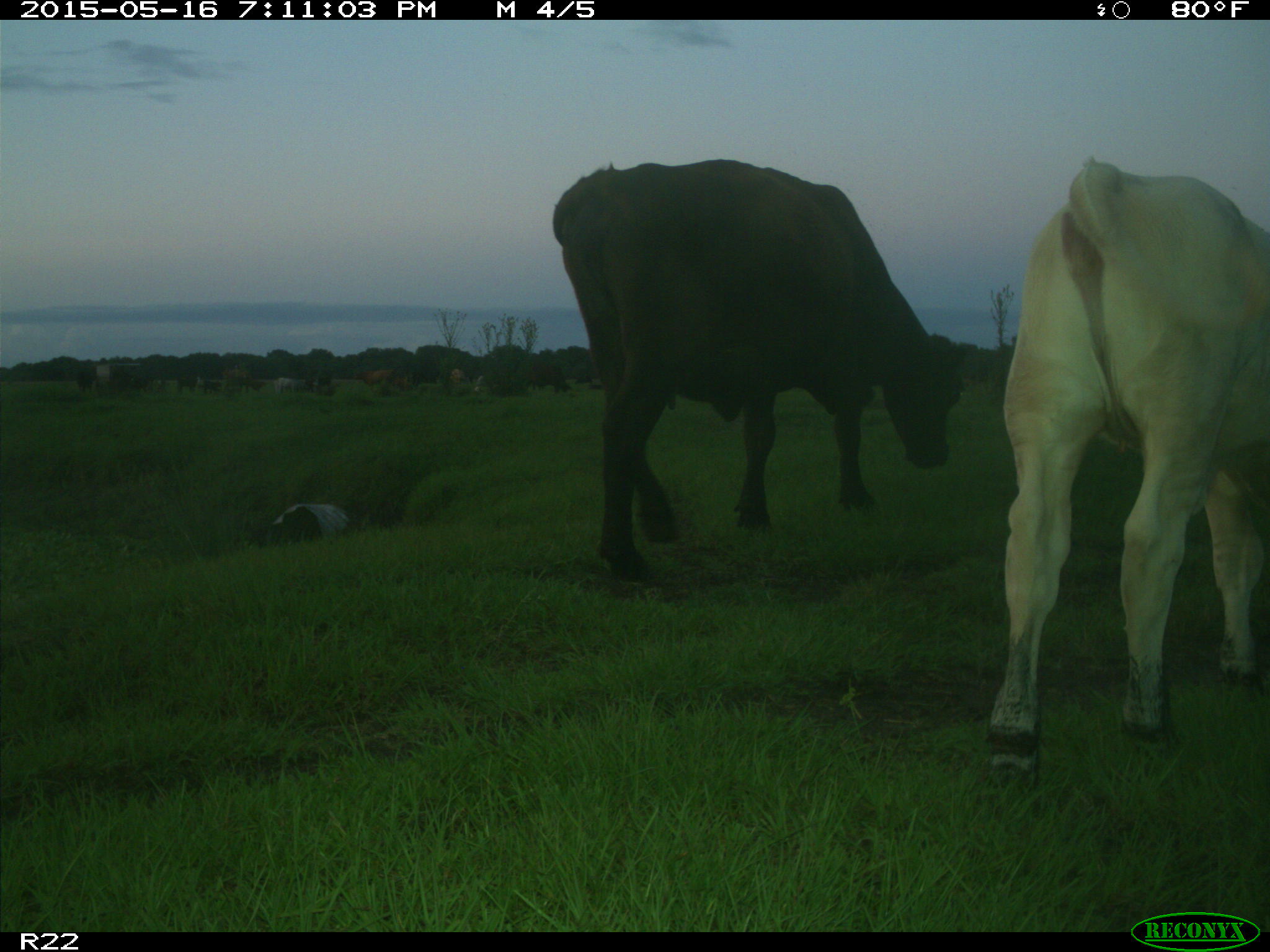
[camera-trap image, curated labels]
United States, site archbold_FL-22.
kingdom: Animalia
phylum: Chordata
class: Mammalia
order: Artiodactyla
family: Bovidae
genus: Bos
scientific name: Bos taurus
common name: domestic cow